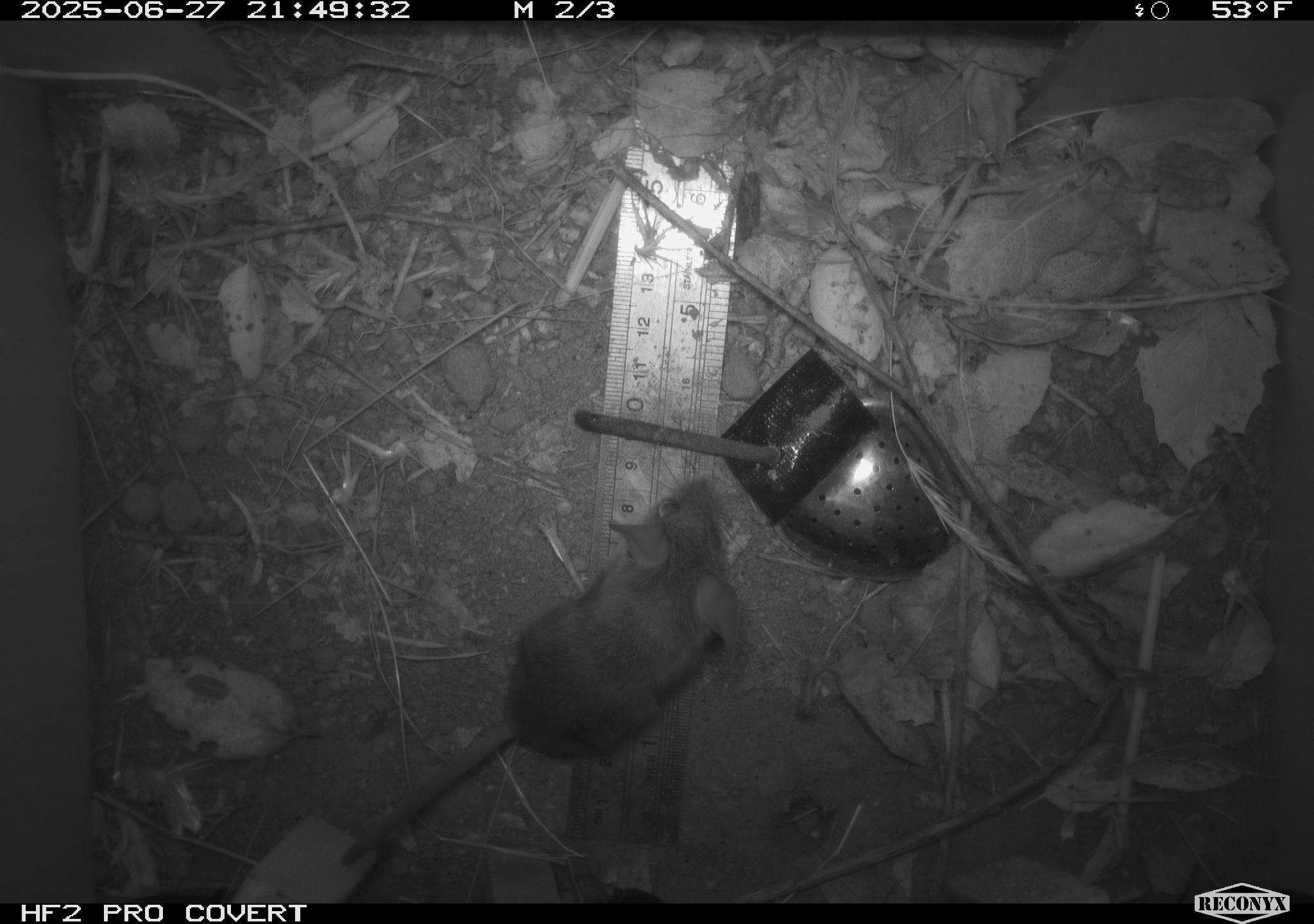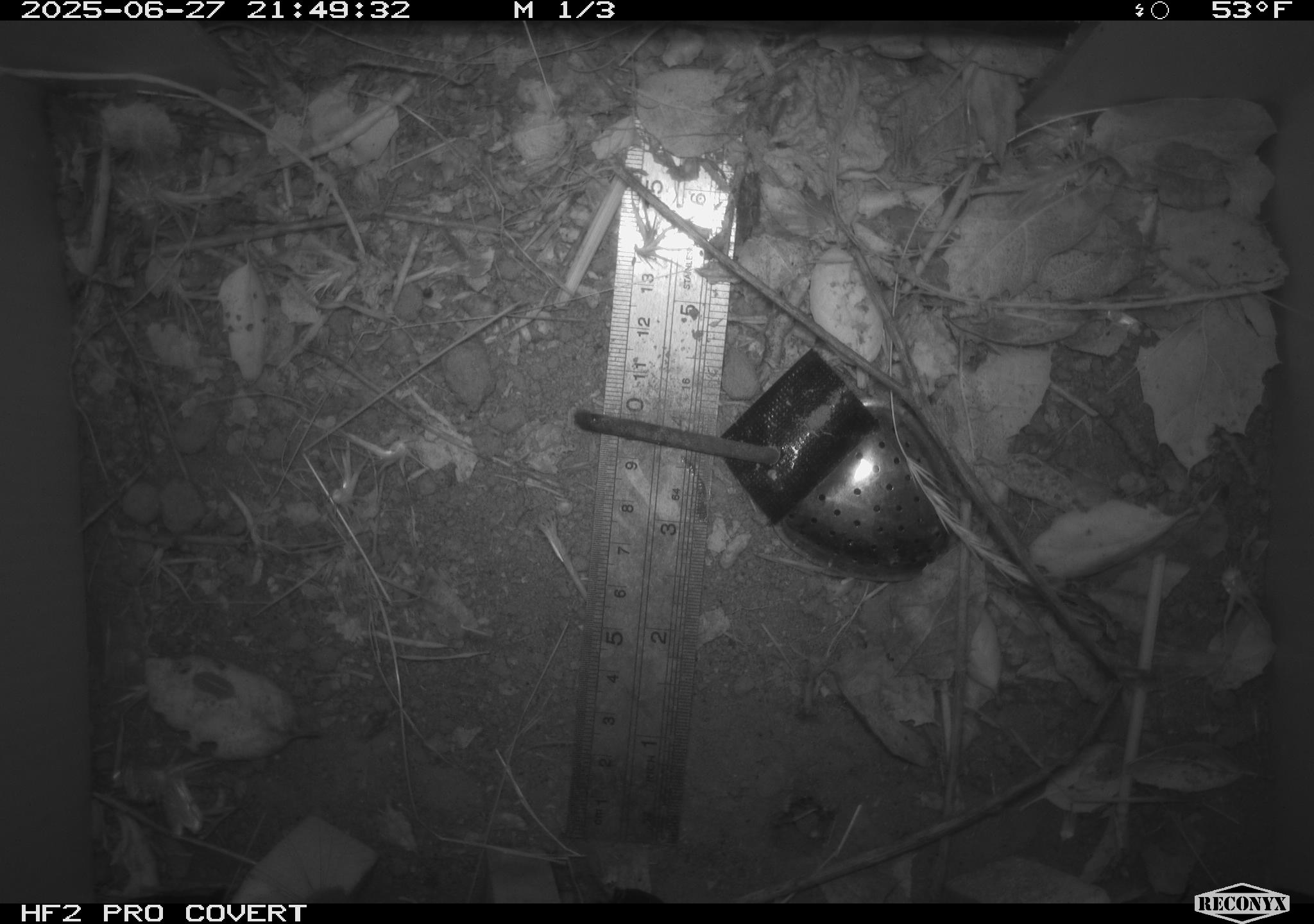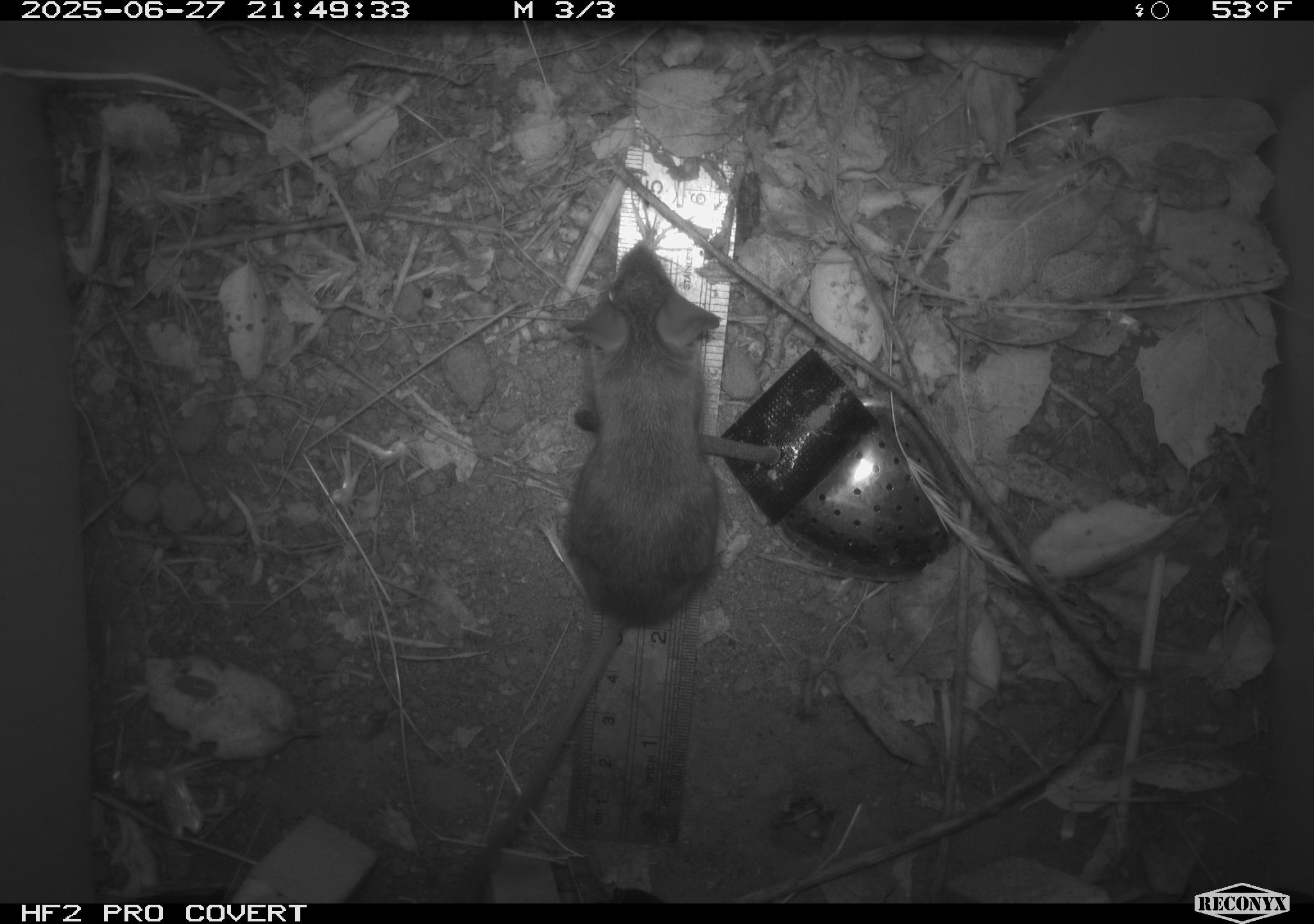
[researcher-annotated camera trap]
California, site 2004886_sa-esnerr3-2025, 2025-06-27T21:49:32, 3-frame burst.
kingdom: Animalia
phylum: Chordata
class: Mammalia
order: Rodentia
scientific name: Rodentia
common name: rodent